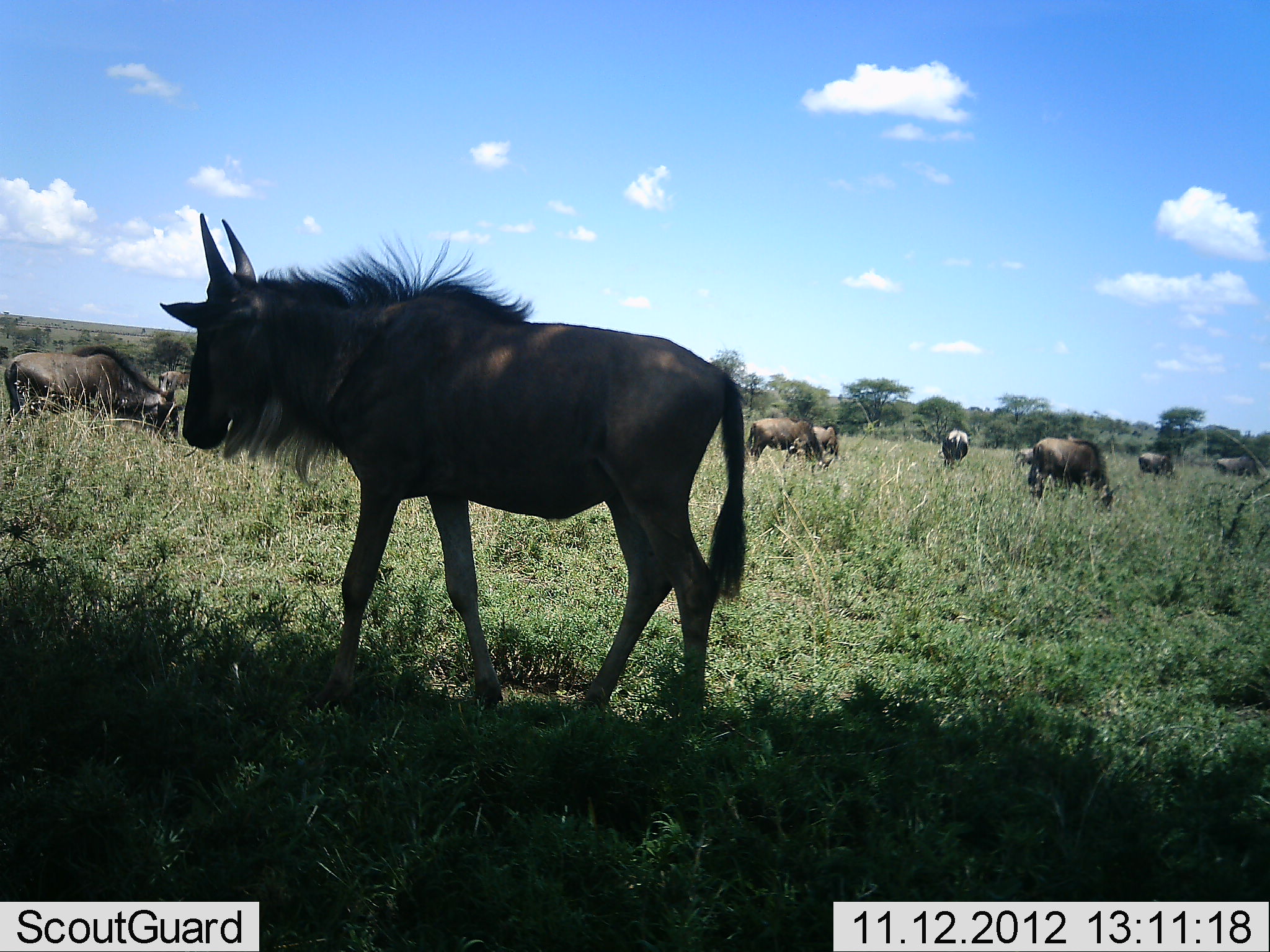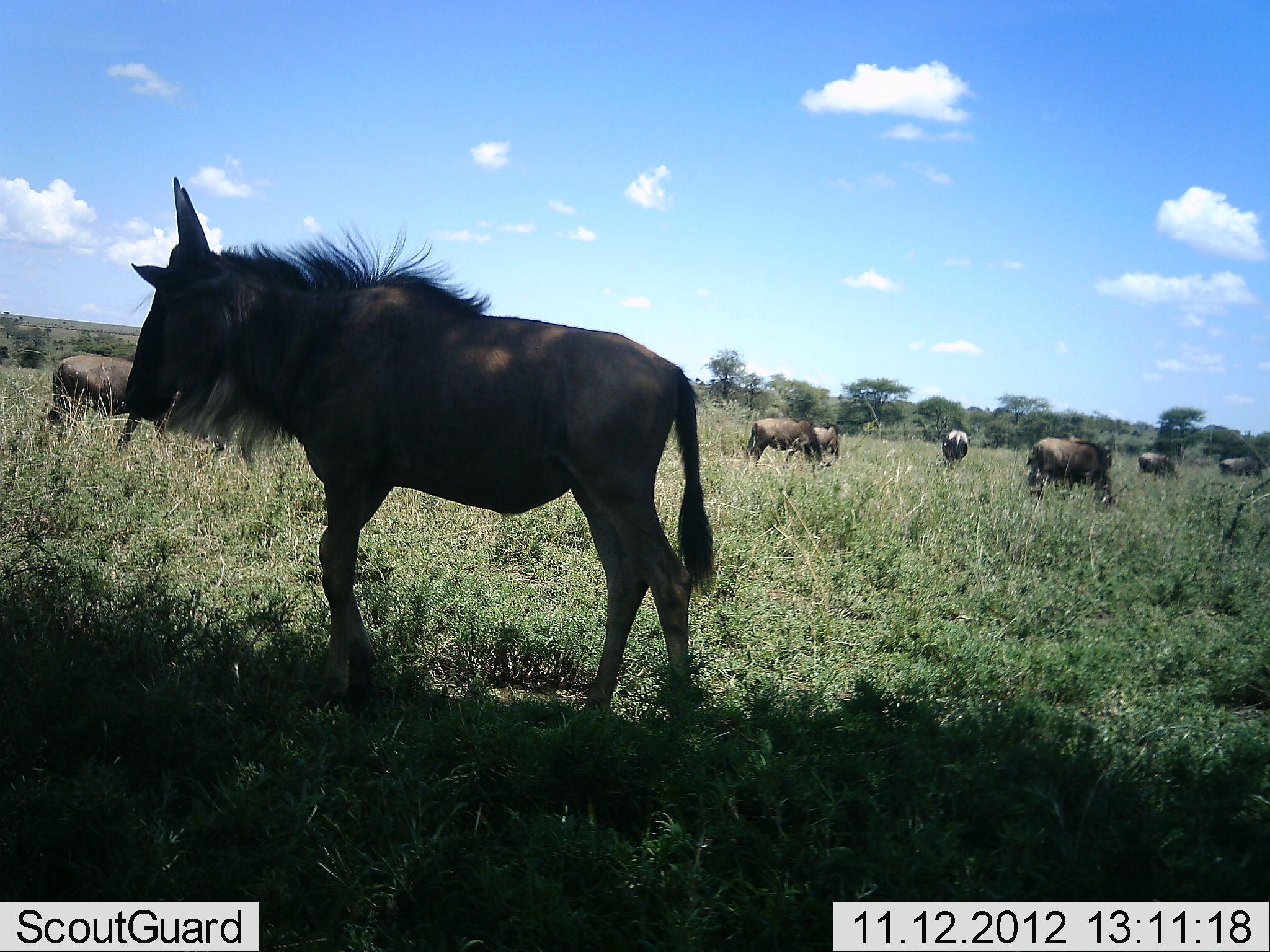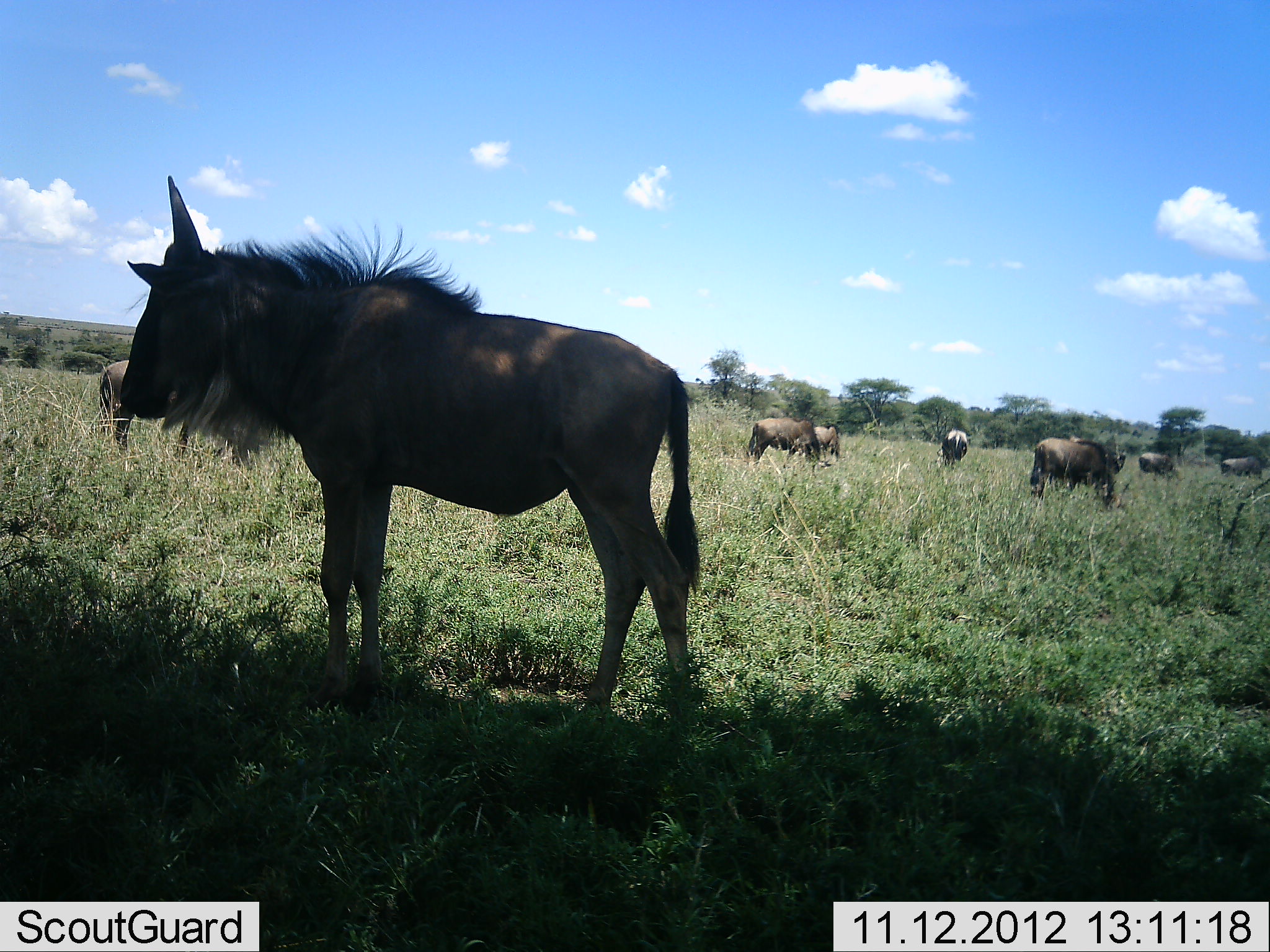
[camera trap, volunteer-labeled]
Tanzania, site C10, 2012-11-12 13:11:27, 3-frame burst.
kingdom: Animalia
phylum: Chordata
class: Mammalia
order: Artiodactyla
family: Bovidae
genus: Connochaetes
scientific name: Connochaetes taurinus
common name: blue wildebeest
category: wildebeest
Wildebeest (blue wildebeest) (Connochaetes taurinus), count 9. Behavior (volunteer vote fractions): standing 50%, resting 0%, moving 50%, interacting 0%. Young present (vote fraction): 10%. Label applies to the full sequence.